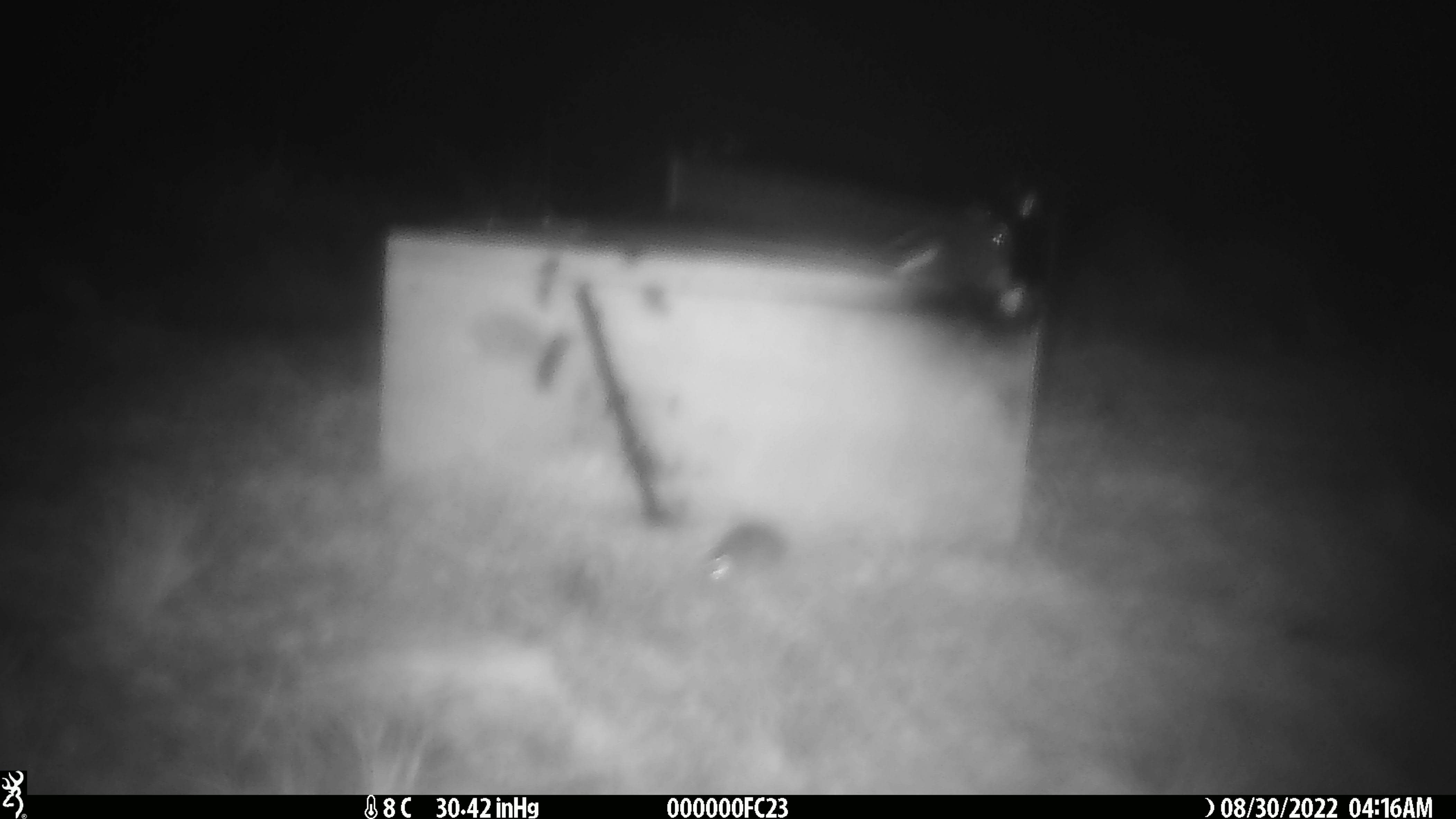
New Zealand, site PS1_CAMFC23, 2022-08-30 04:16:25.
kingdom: Animalia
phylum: Chordata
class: Mammalia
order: Rodentia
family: Muridae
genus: Mus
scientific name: Mus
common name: mouse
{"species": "mouse (Mus)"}